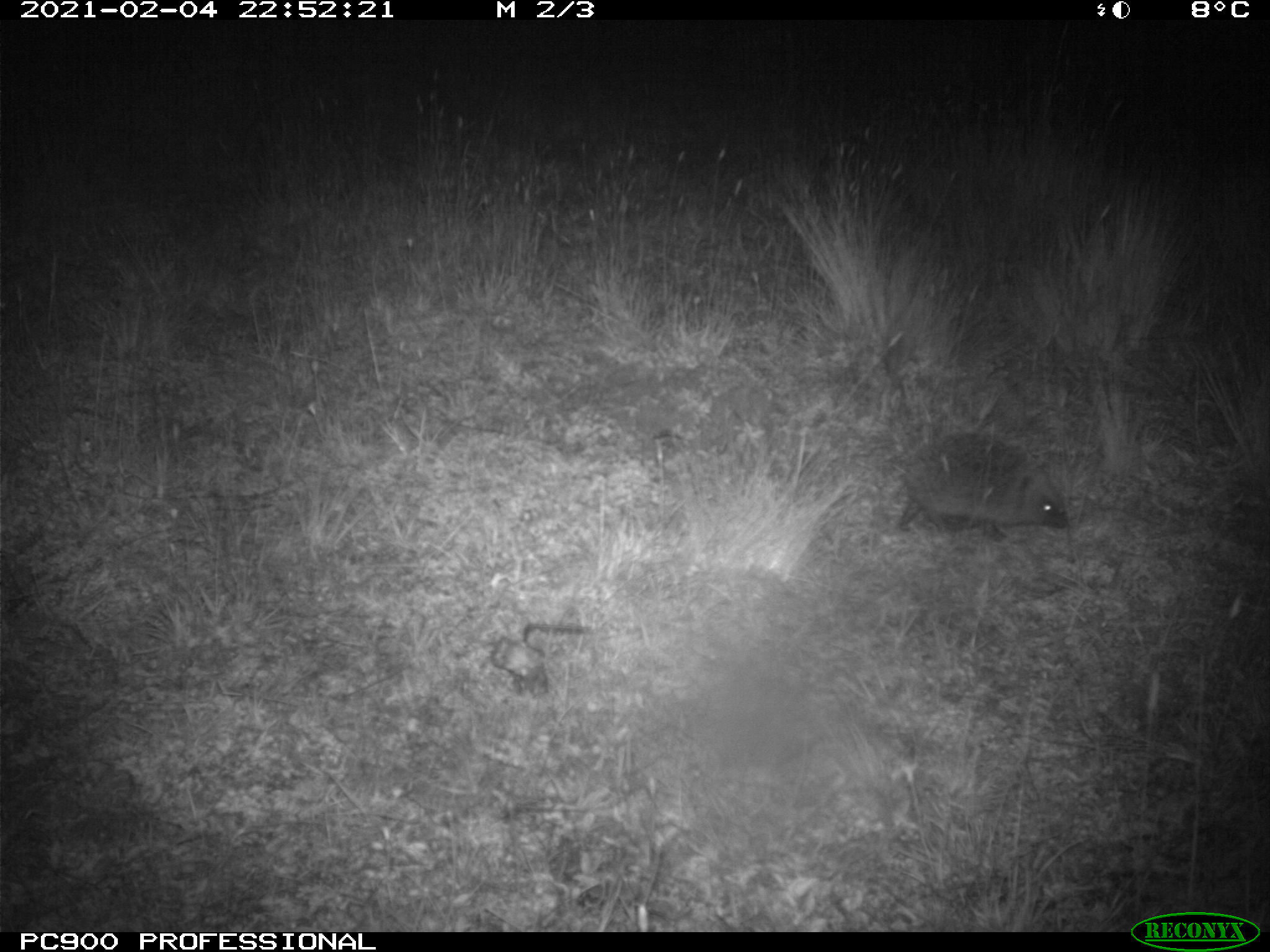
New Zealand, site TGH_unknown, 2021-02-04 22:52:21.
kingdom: Animalia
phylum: Chordata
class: Mammalia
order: Eulipotyphla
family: Erinaceidae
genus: Erinaceus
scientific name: Erinaceus europaeus europaeus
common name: european hedgehog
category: hedgehog